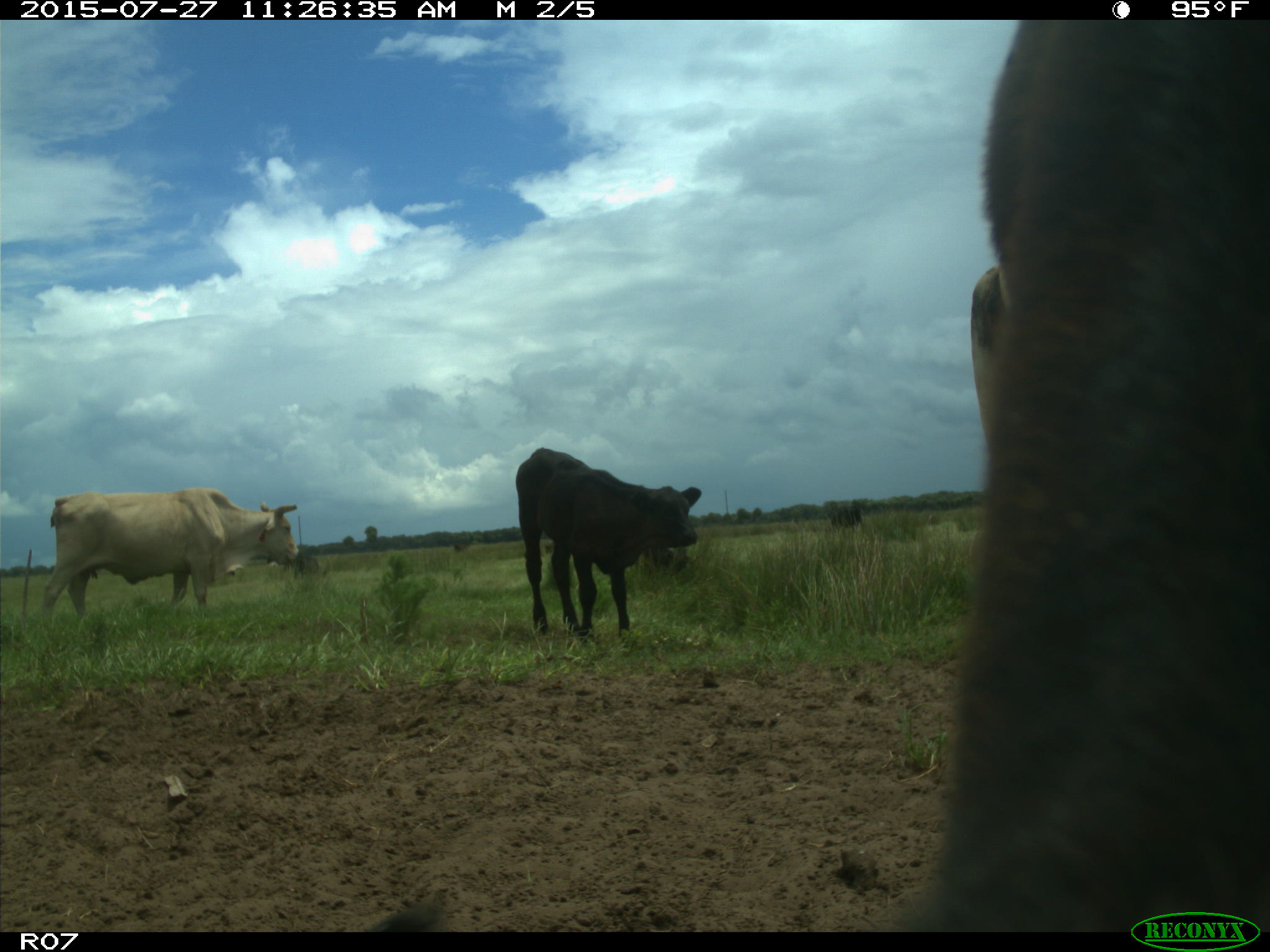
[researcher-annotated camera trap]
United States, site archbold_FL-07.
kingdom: Animalia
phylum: Chordata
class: Mammalia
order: Artiodactyla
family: Bovidae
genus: Bos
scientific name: Bos taurus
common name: domestic cow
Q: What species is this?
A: Bos taurus (domestic cow).